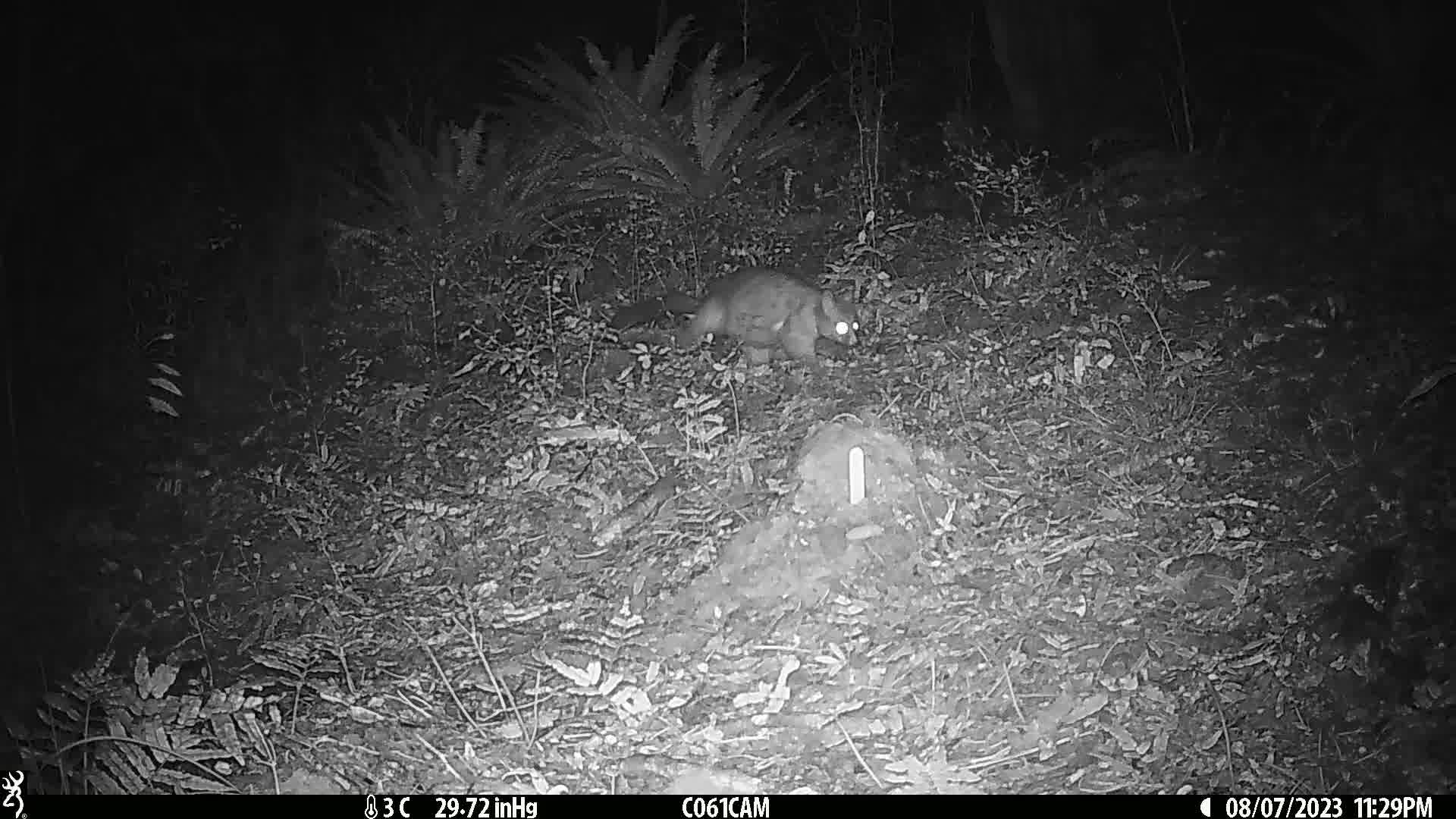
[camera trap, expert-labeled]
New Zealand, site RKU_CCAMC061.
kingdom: Animalia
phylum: Chordata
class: Mammalia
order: Diprotodontia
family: Phalangeridae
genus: Trichosurus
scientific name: Trichosurus vulpecula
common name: common brushtail possum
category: possum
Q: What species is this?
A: Possum (common brushtail possum) (Trichosurus vulpecula).